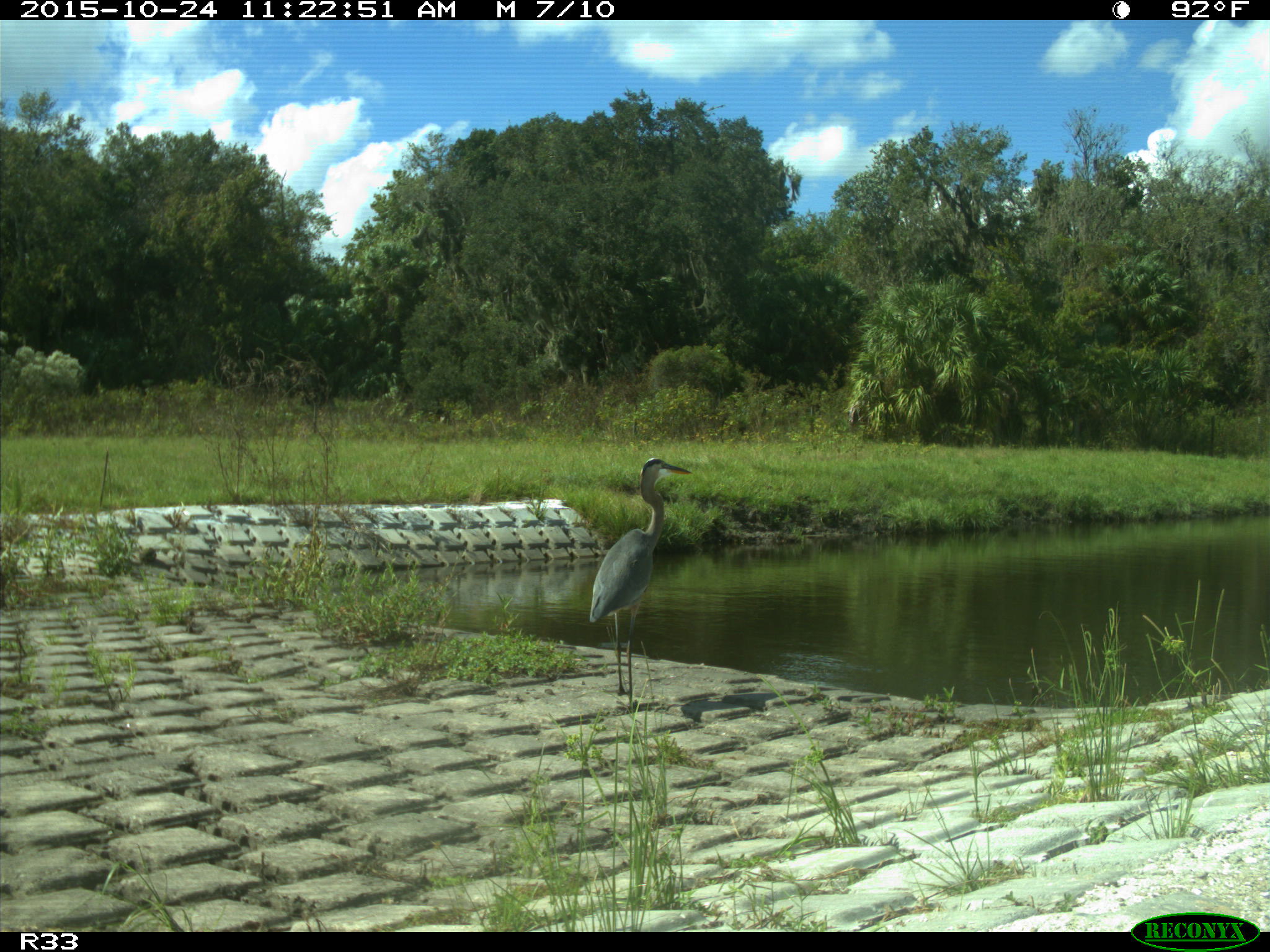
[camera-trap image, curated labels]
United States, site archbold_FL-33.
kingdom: Animalia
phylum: Chordata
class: Aves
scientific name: Aves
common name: birds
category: unidentified bird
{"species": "unidentified bird (birds) (Aves)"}